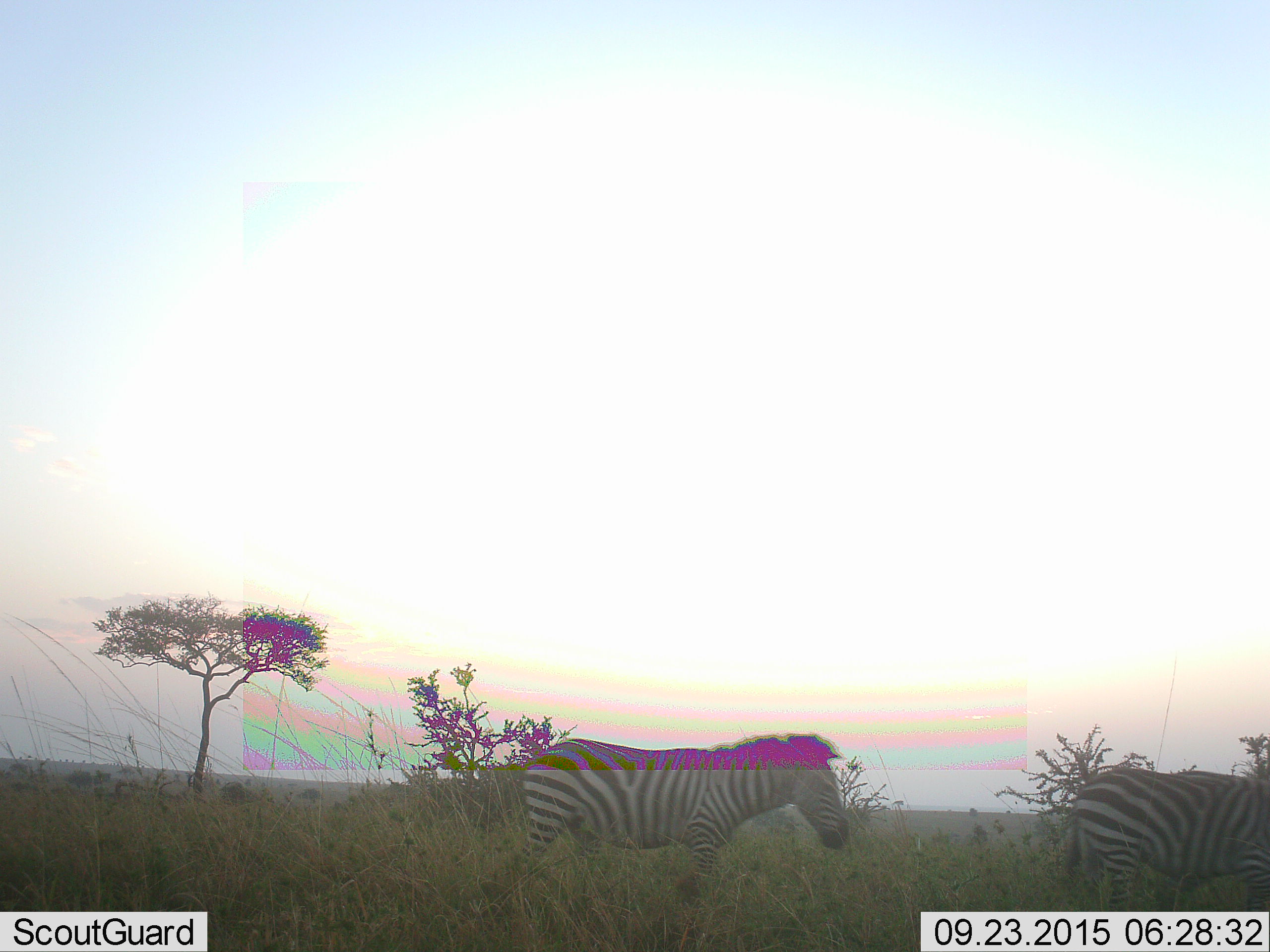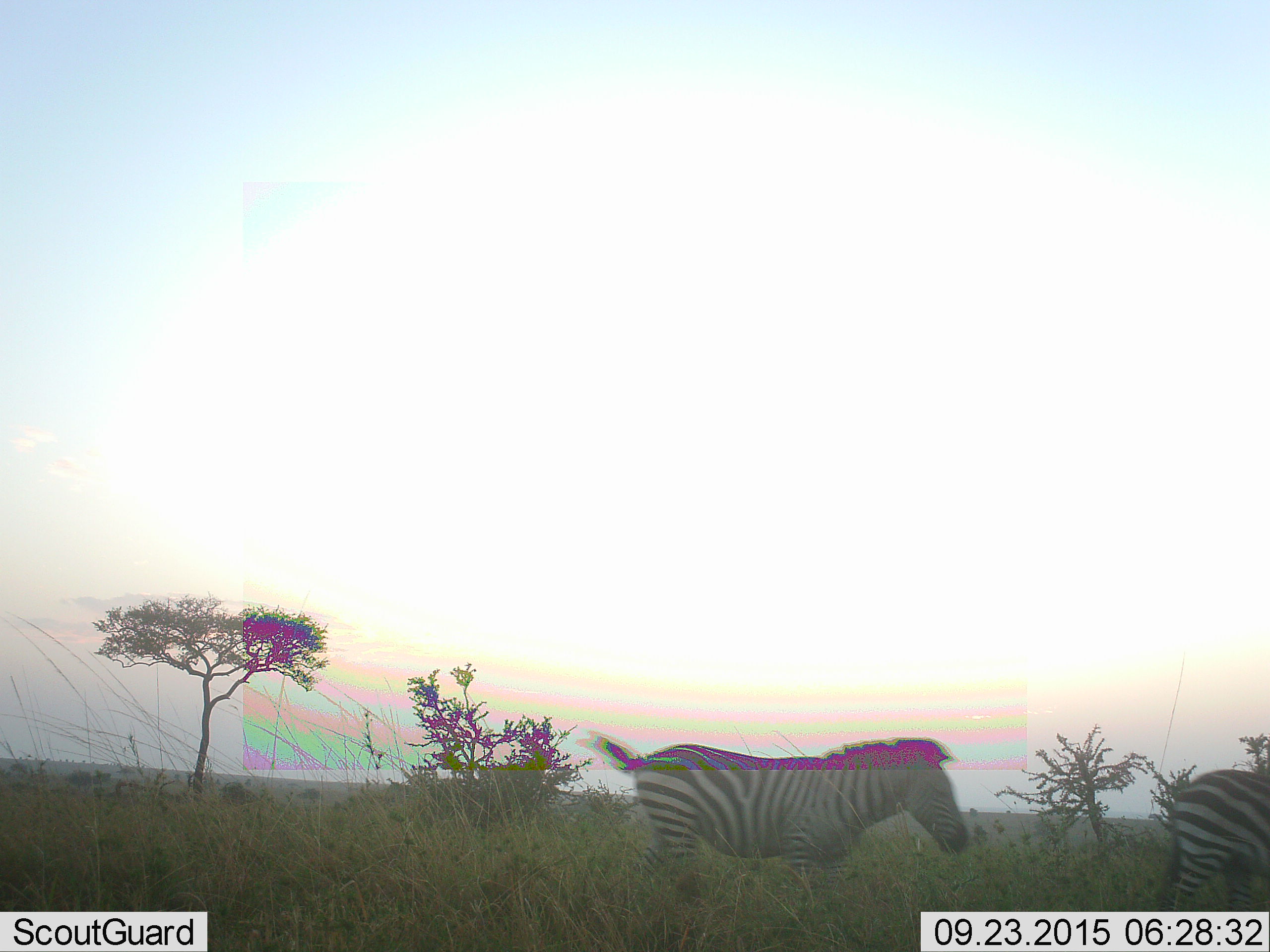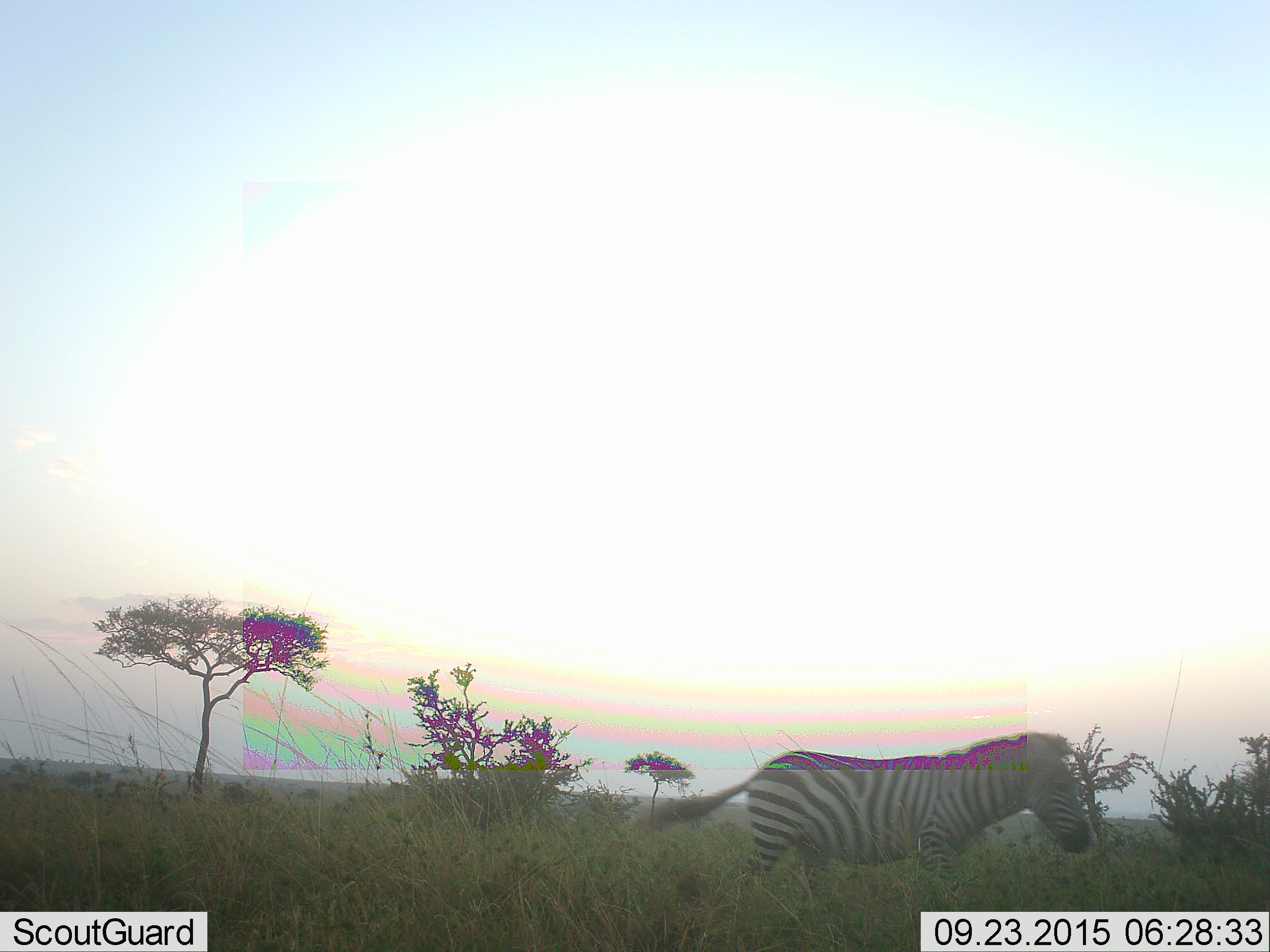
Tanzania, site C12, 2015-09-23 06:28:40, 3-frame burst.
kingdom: Animalia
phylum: Chordata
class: Mammalia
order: Perissodactyla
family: Equidae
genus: Equus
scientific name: Equus quagga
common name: plains zebra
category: zebra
Zebra (plains zebra) (Equus quagga), count 2. Behavior (volunteer vote fractions): standing 22%, resting 0%, moving 94%, interacting 0%. Young present (vote fraction): 0%. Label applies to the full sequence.